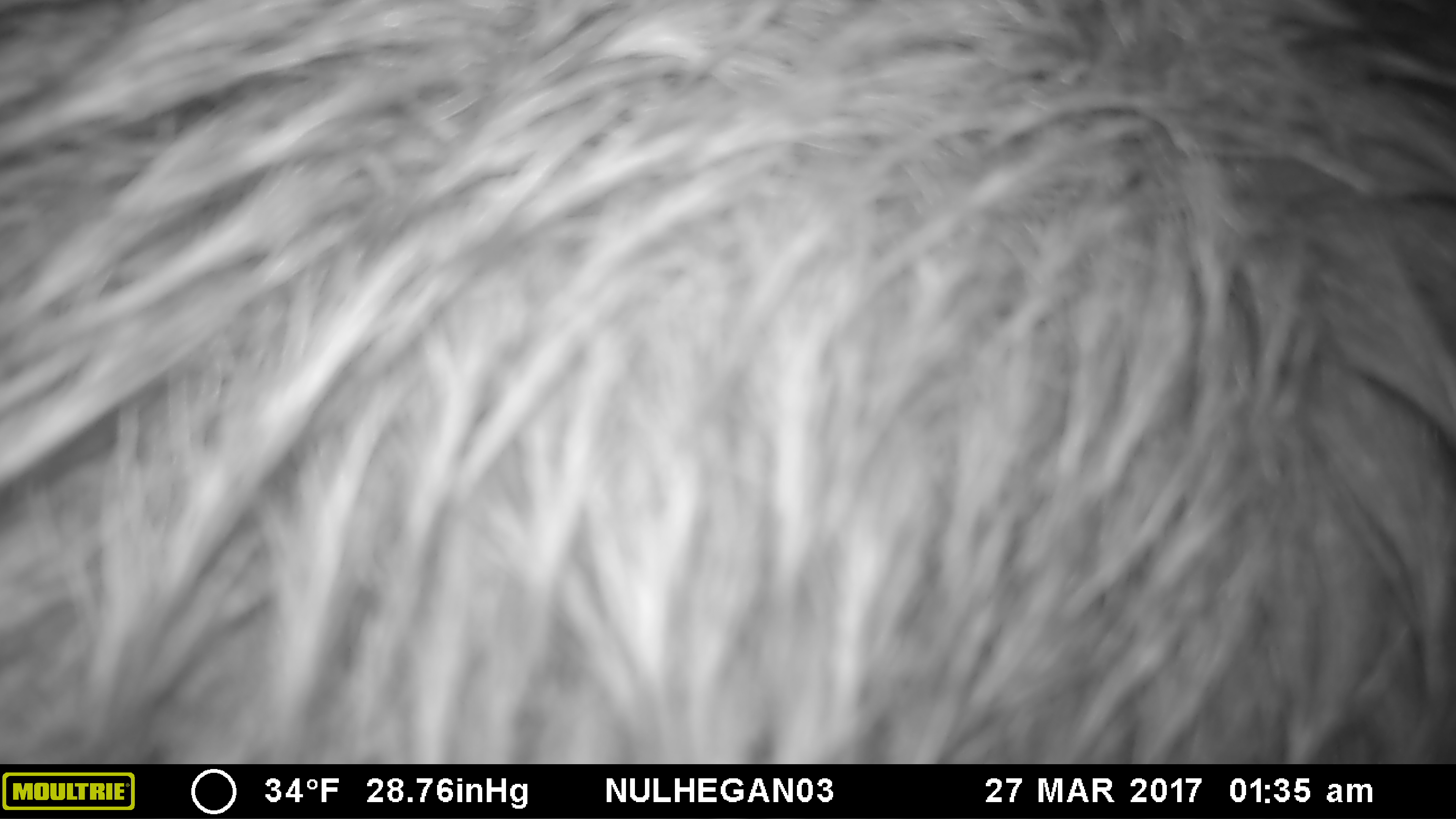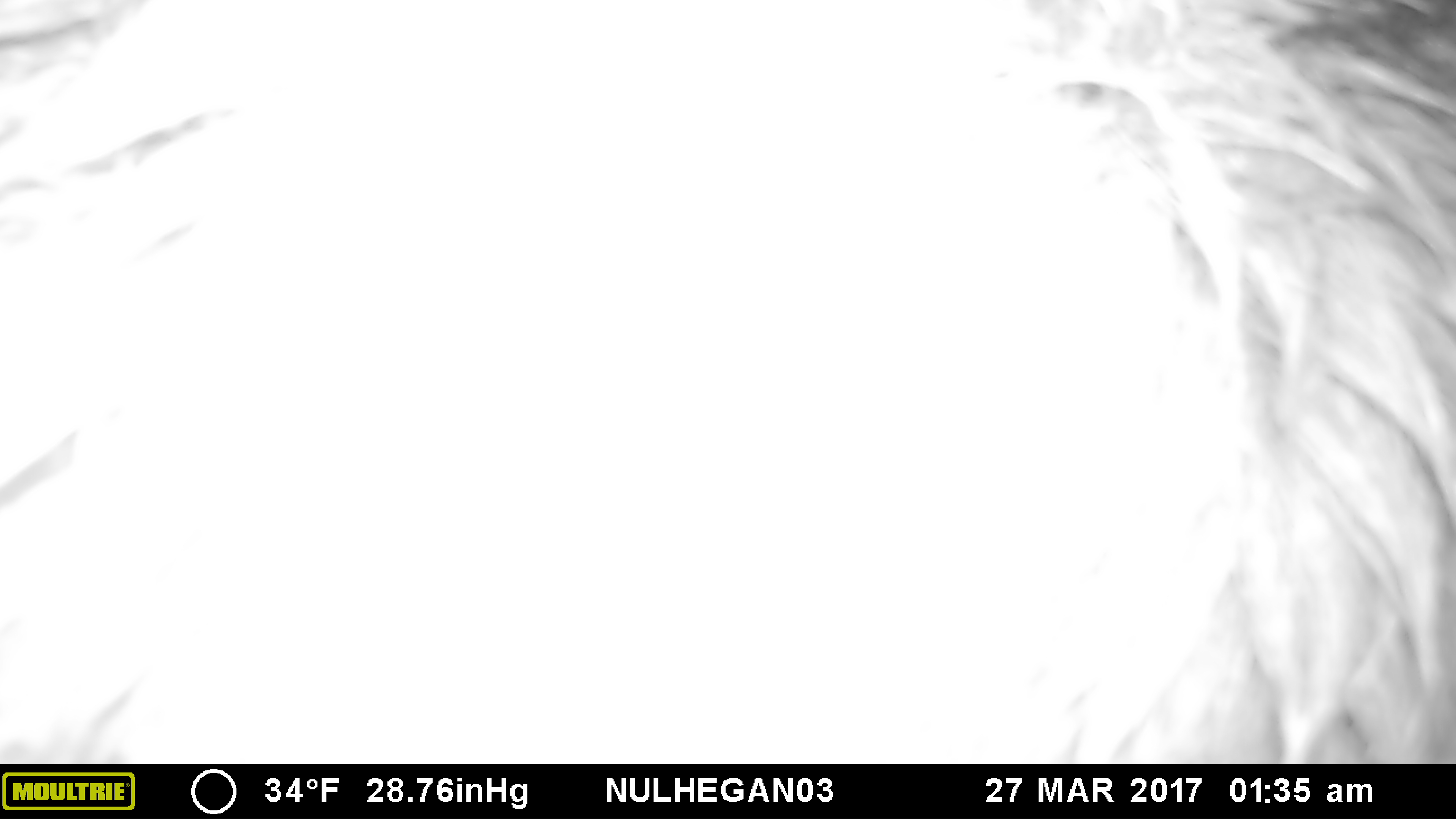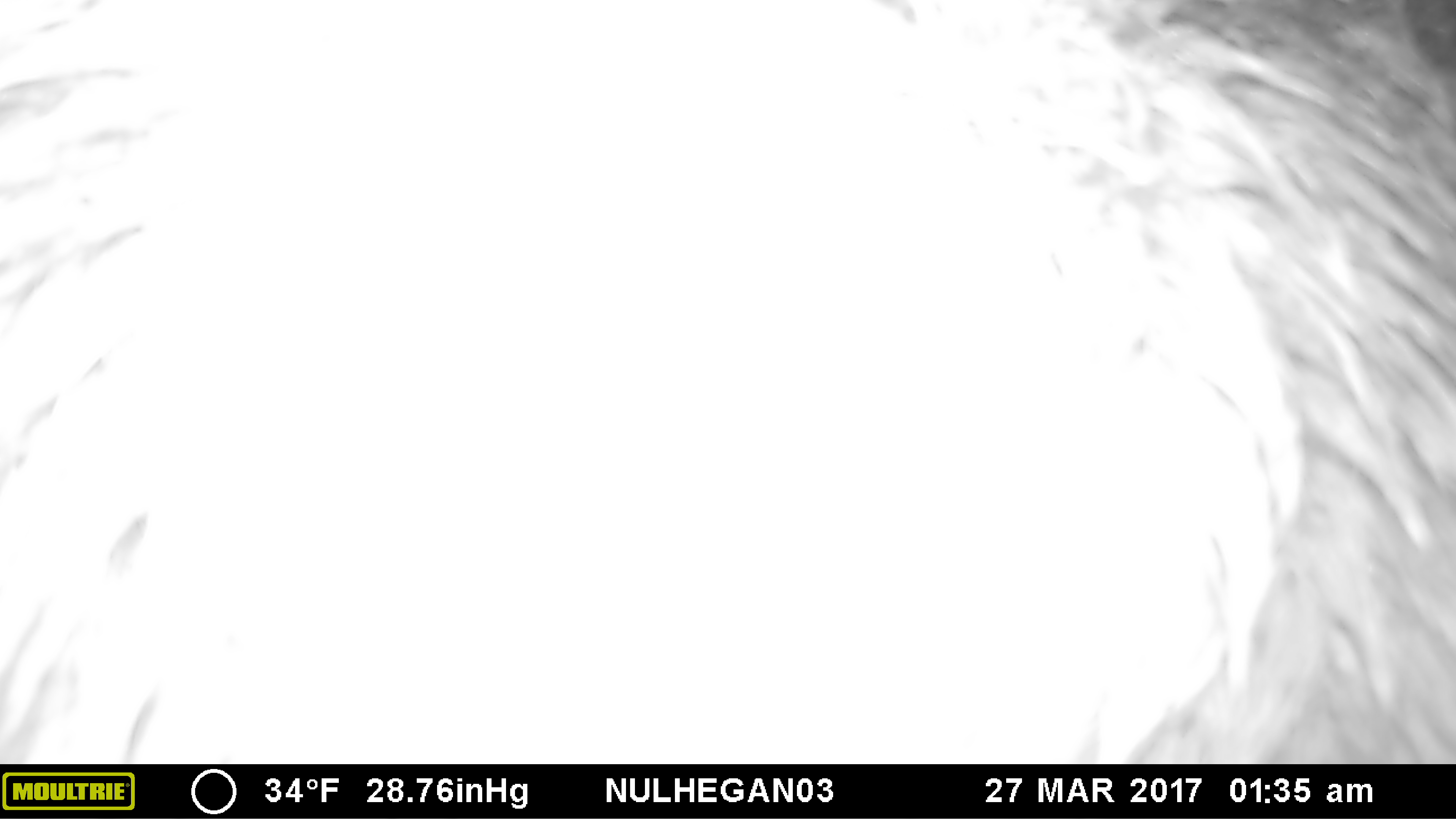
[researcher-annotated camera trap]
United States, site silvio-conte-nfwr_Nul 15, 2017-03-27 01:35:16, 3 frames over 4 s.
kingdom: Animalia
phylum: Chordata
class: Mammalia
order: Artiodactyla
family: Cervidae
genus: Alces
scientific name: Alces alces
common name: moose